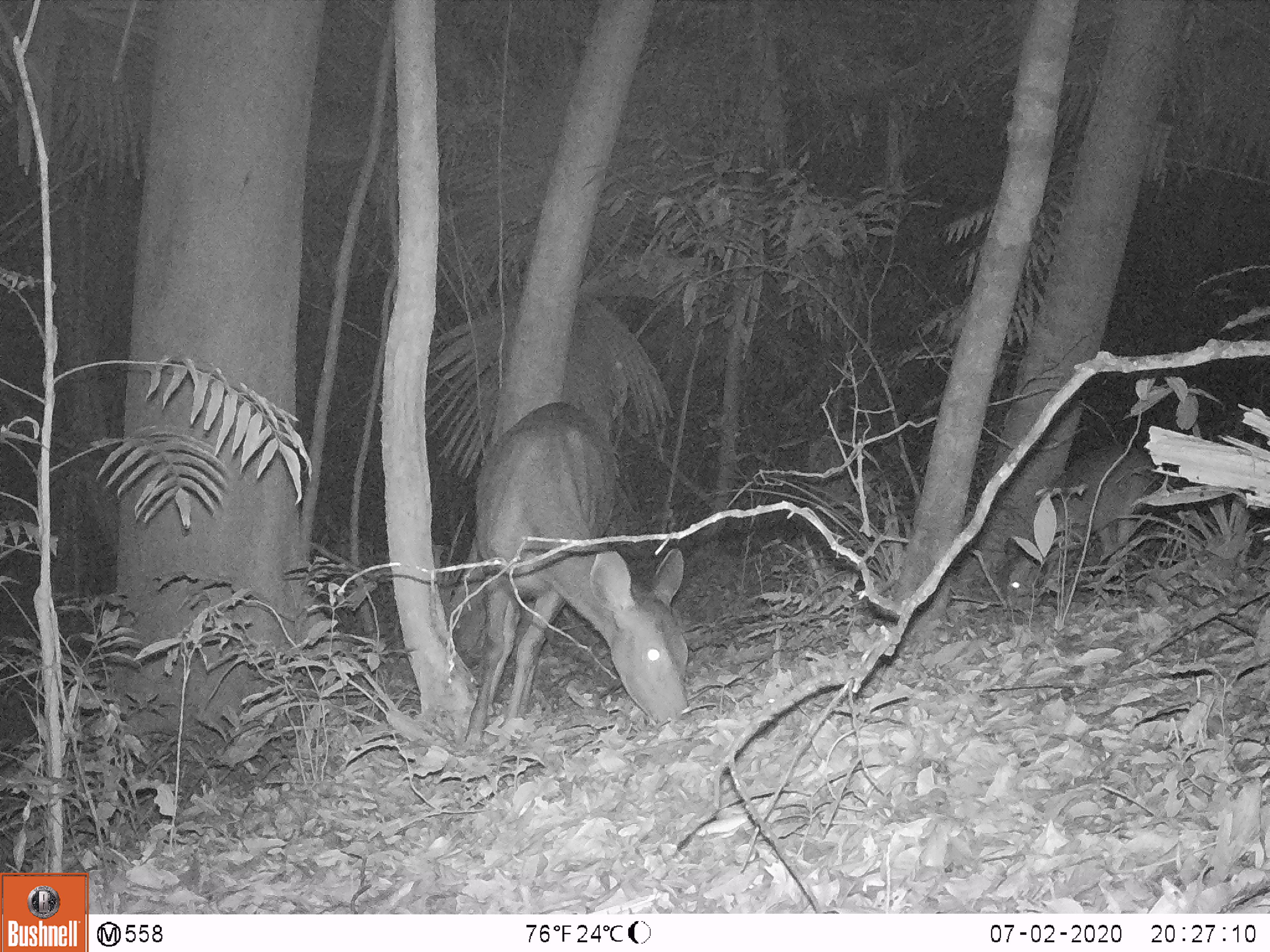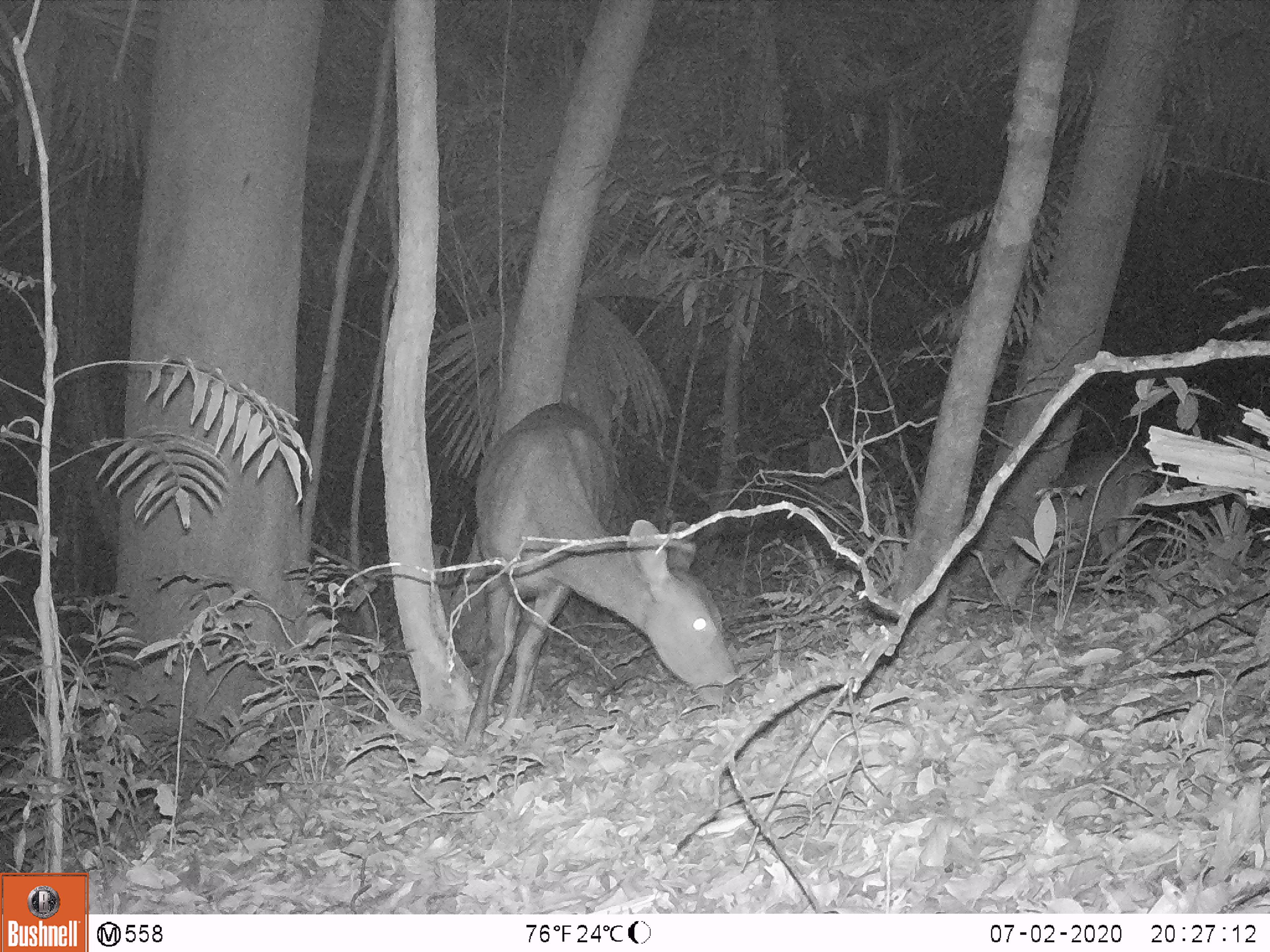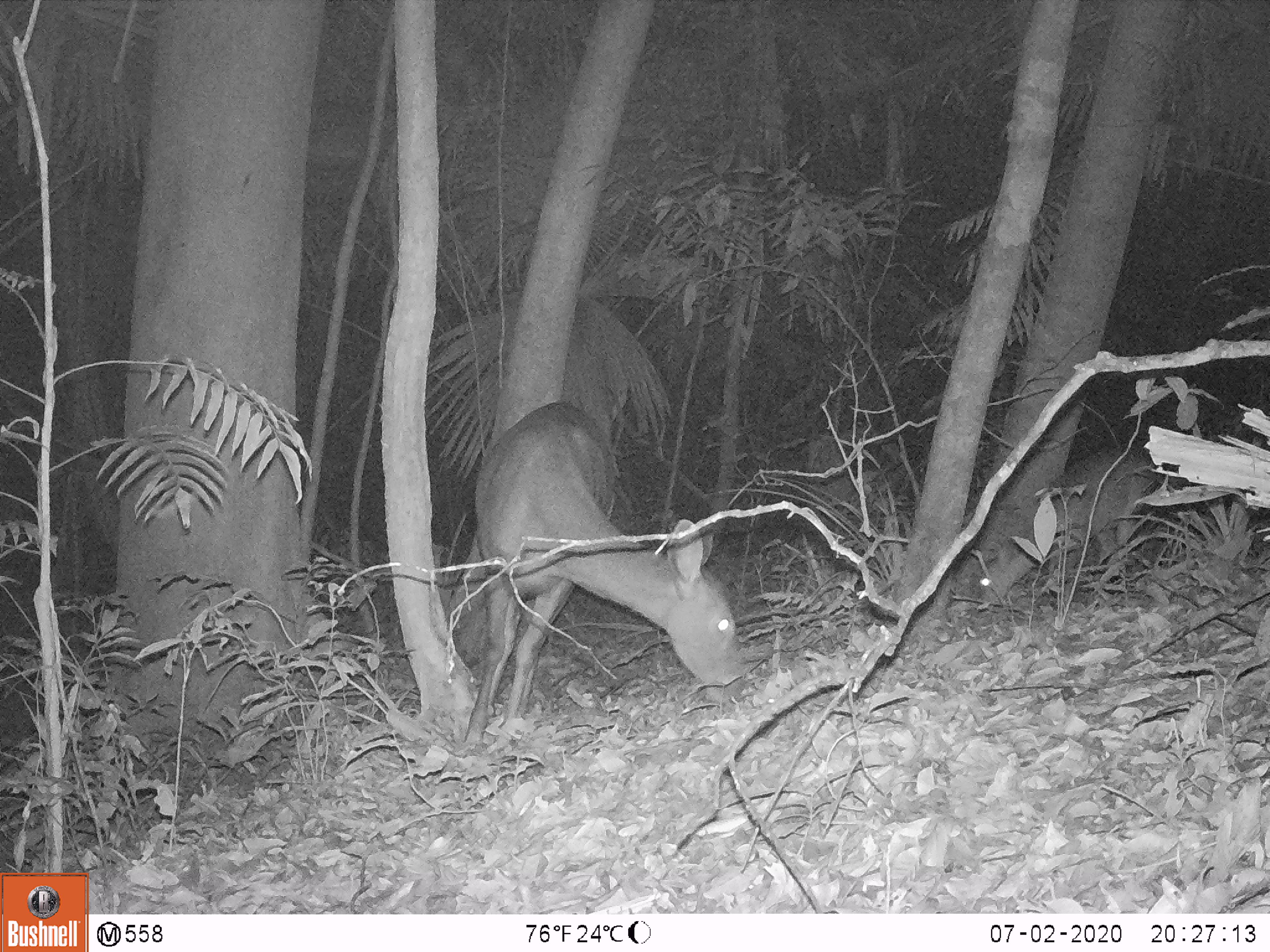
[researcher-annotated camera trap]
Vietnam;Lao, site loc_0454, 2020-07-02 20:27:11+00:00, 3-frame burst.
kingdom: Animalia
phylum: Chordata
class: Mammalia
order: Artiodactyla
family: Cervidae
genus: Rusa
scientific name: Rusa unicolor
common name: sambar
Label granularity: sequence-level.